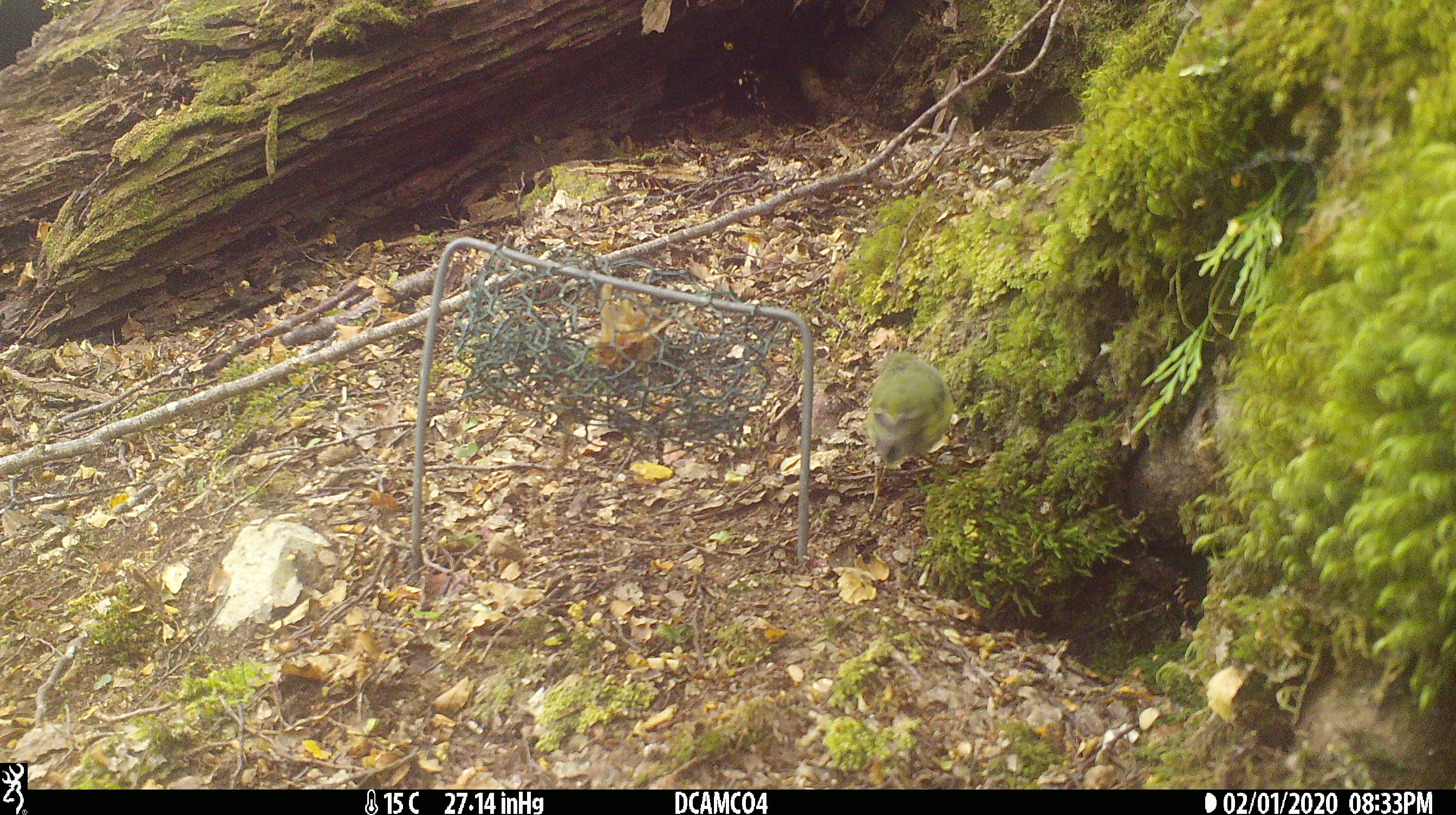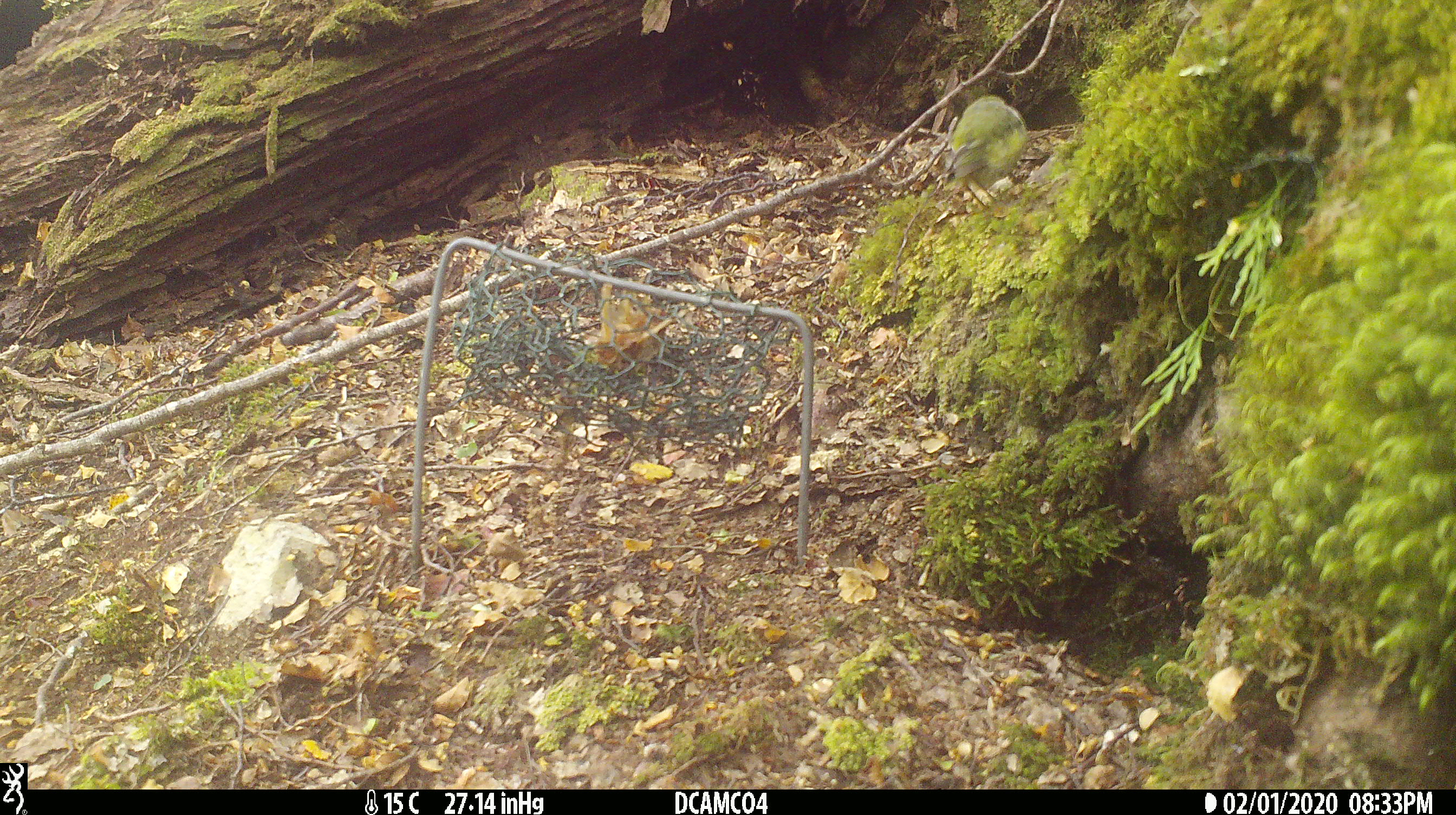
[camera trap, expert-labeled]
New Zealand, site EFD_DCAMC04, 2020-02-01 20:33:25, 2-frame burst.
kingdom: Animalia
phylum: Chordata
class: Aves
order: Passeriformes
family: Acanthisittidae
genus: Acanthisitta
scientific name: Acanthisitta chloris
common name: rifleman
Rifleman (Acanthisitta chloris).